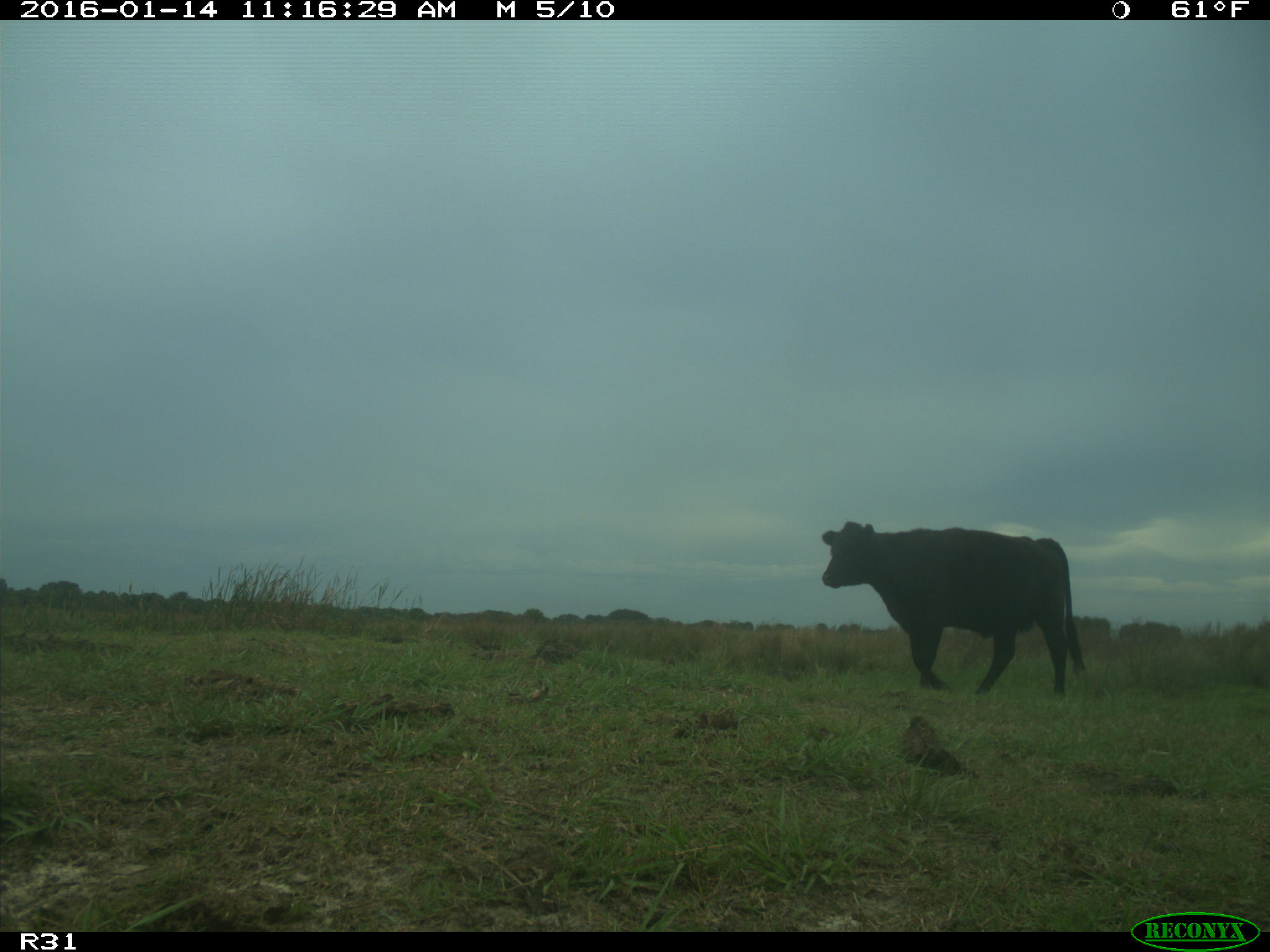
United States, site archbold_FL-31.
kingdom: Animalia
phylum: Chordata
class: Mammalia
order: Artiodactyla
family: Bovidae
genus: Bos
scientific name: Bos taurus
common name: domestic cow